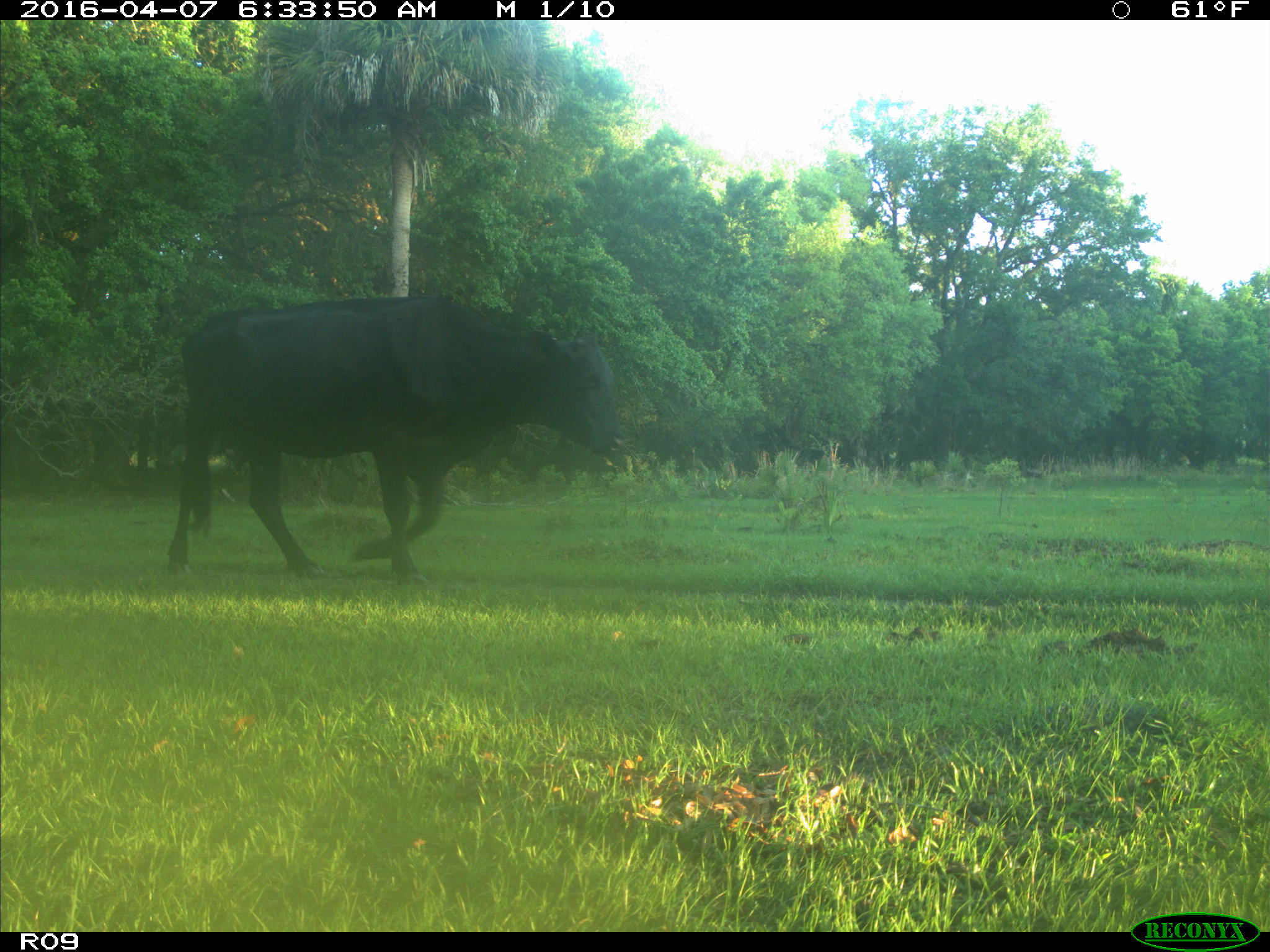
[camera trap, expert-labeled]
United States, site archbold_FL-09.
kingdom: Animalia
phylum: Chordata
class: Mammalia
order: Artiodactyla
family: Bovidae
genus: Bos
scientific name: Bos taurus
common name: domestic cow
Bos taurus (domestic cow).